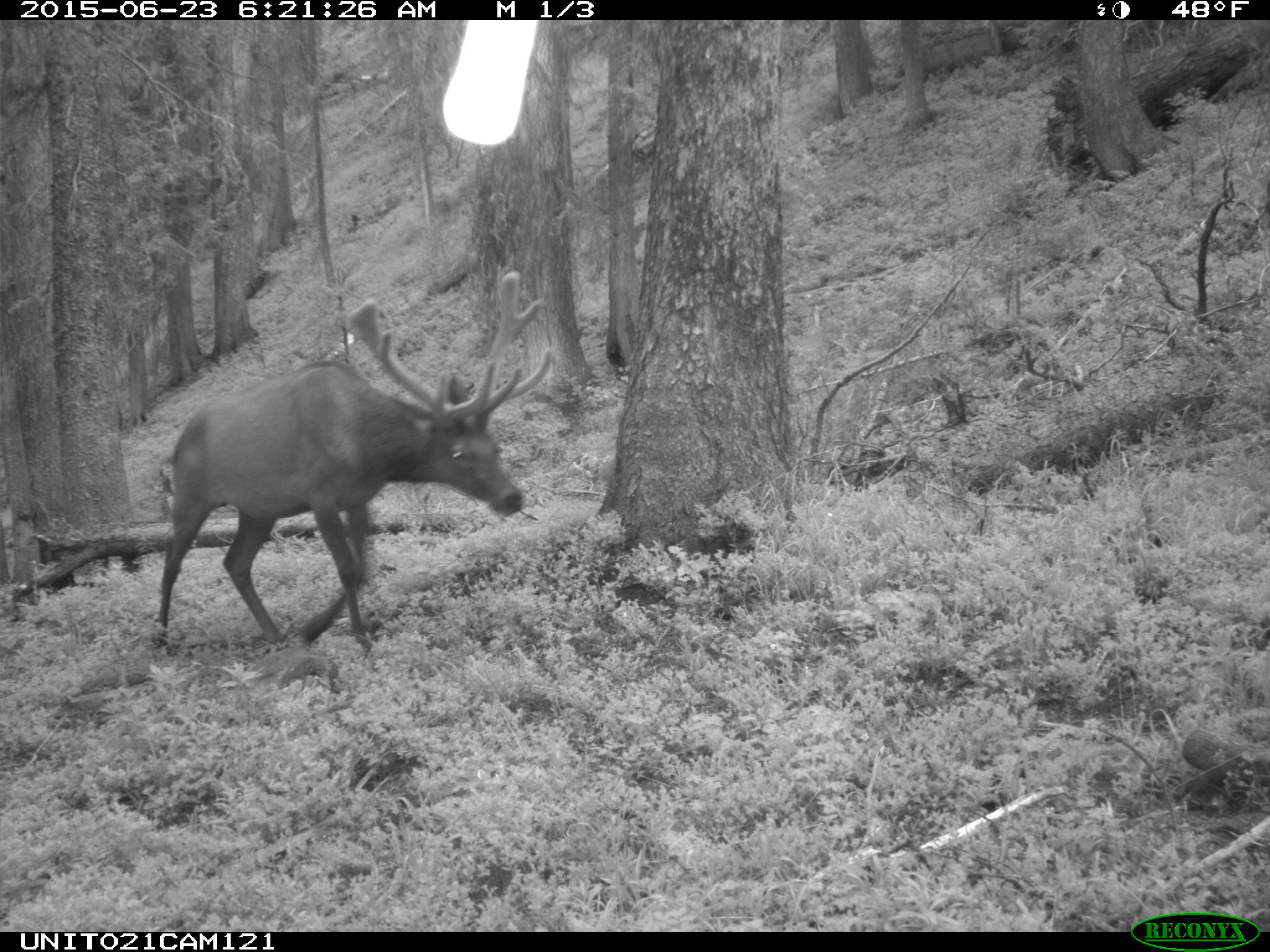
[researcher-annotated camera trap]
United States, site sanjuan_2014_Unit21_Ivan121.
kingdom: Animalia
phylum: Chordata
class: Mammalia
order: Artiodactyla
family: Cervidae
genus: Cervus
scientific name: Cervus elaphus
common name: red deer